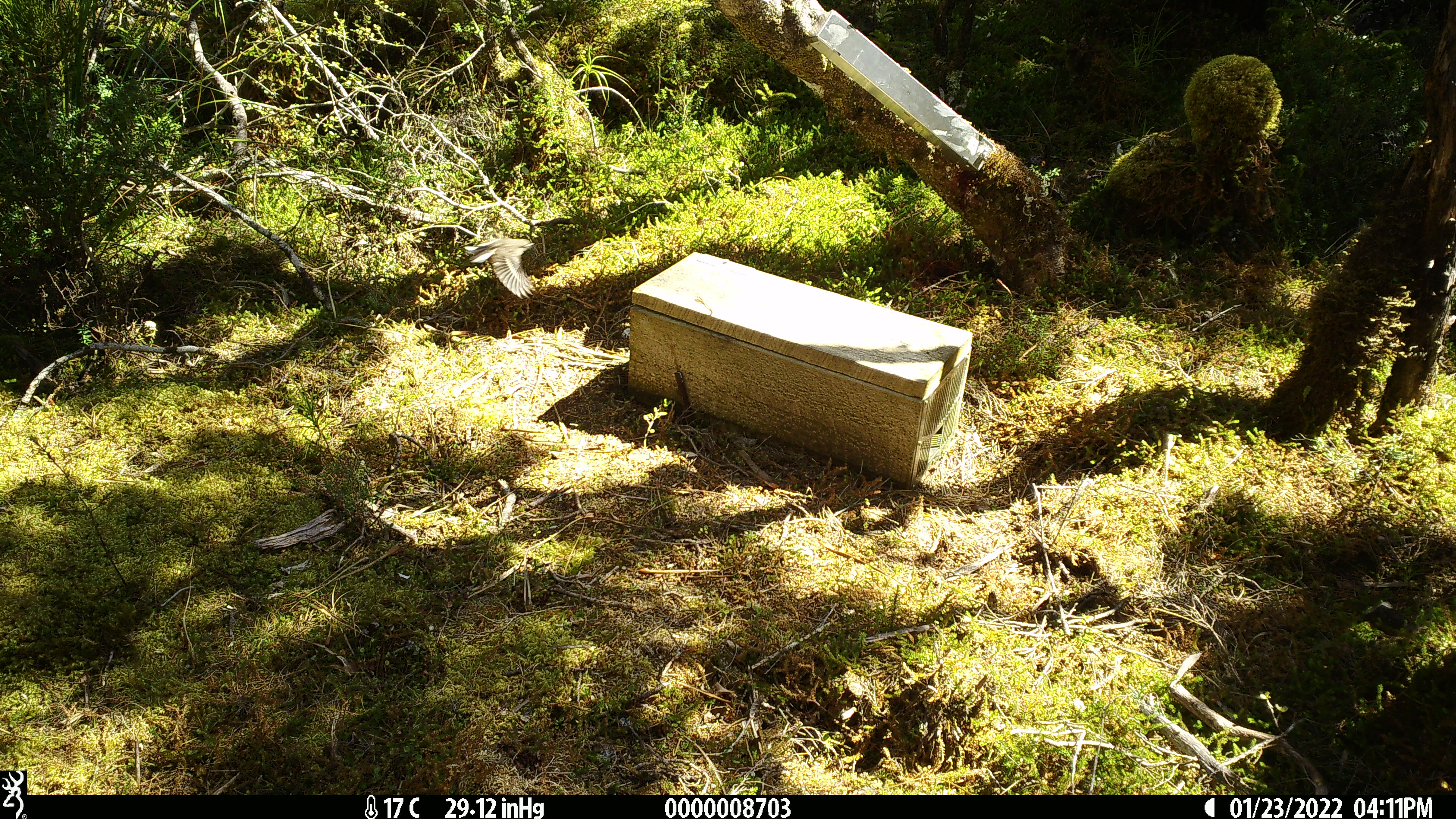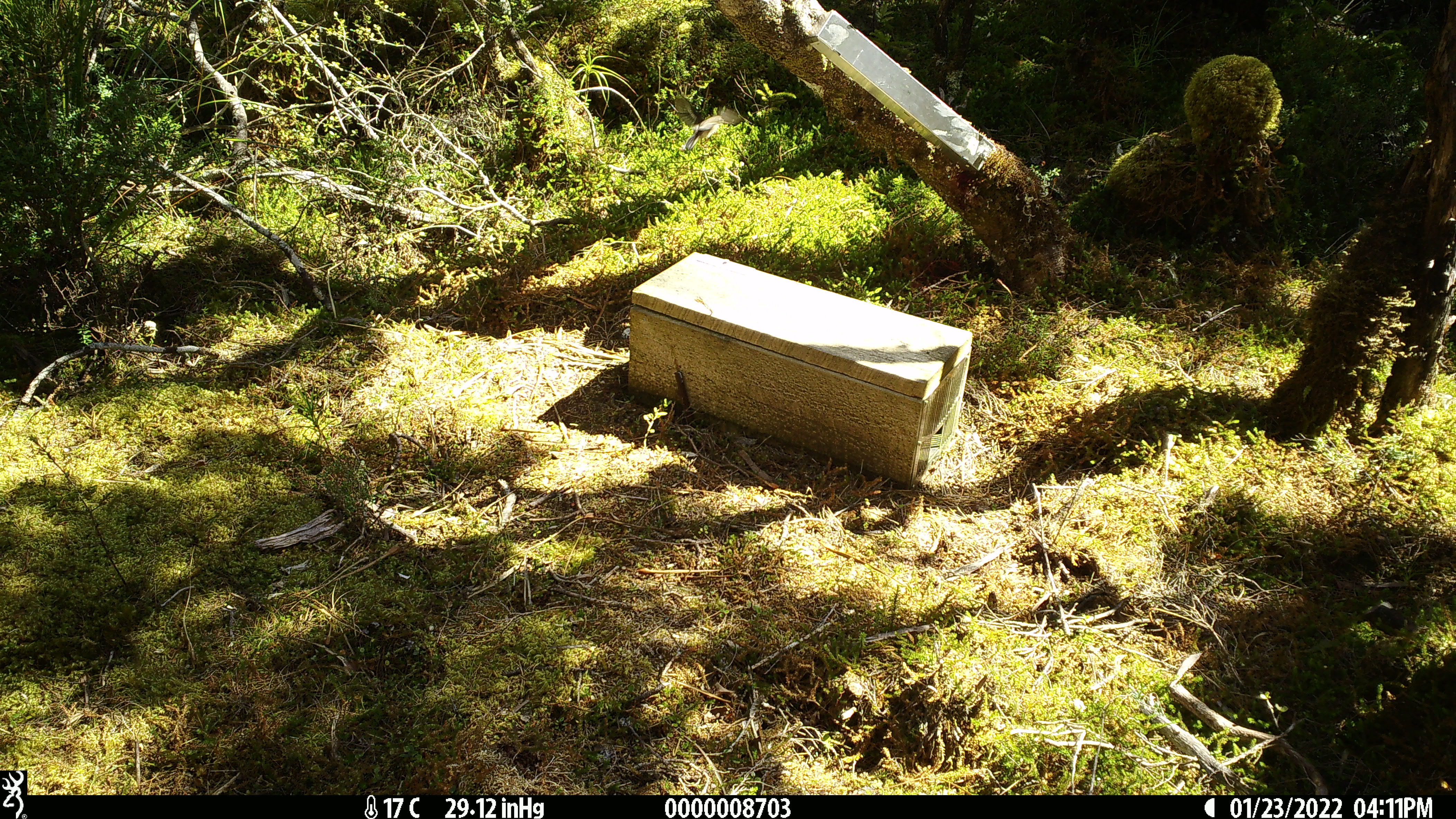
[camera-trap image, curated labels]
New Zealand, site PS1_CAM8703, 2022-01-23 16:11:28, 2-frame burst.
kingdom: Animalia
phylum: Chordata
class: Aves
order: Passeriformes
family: Petroicidae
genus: Petroica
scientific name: Petroica macrocephala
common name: tomtit